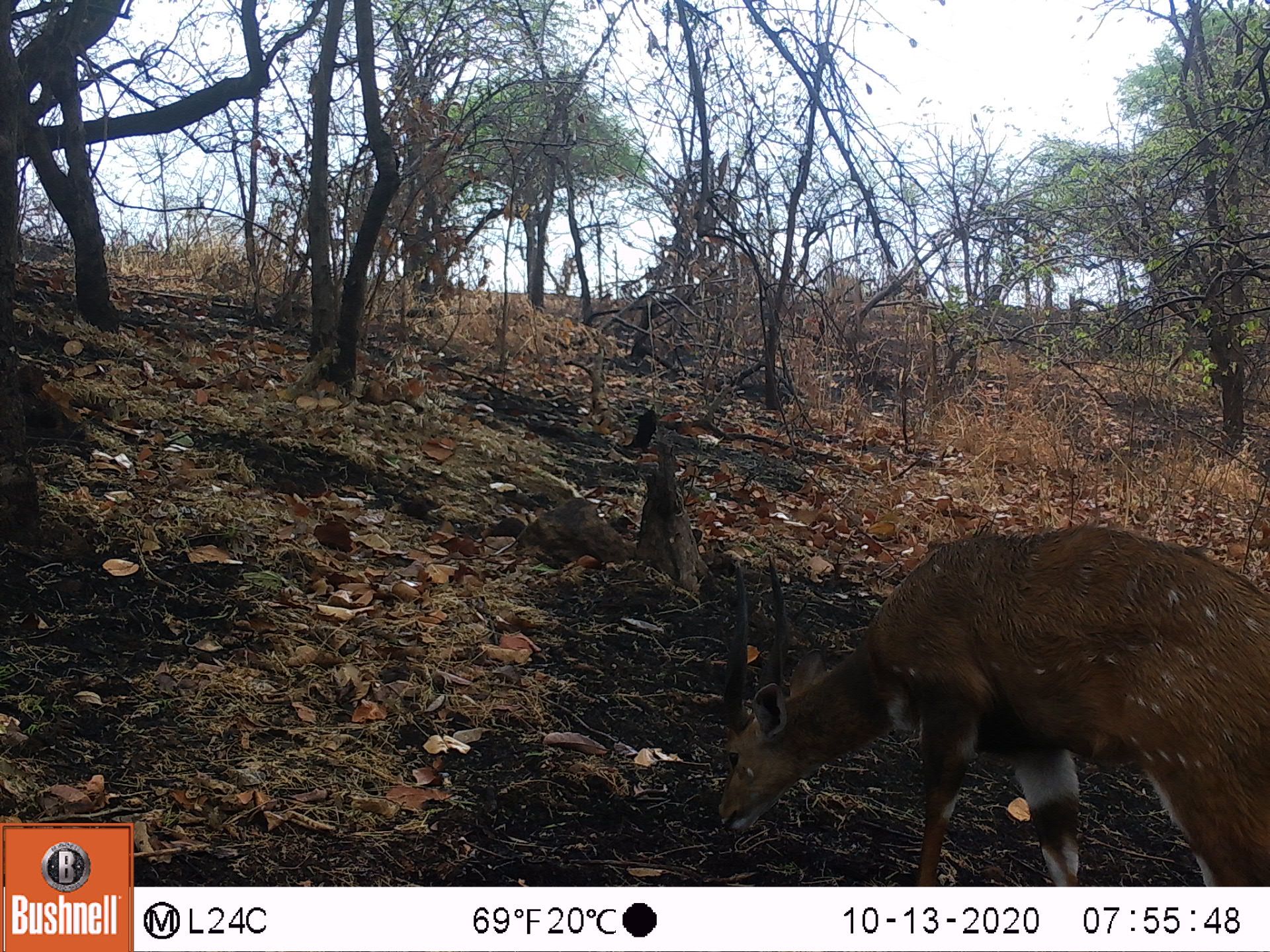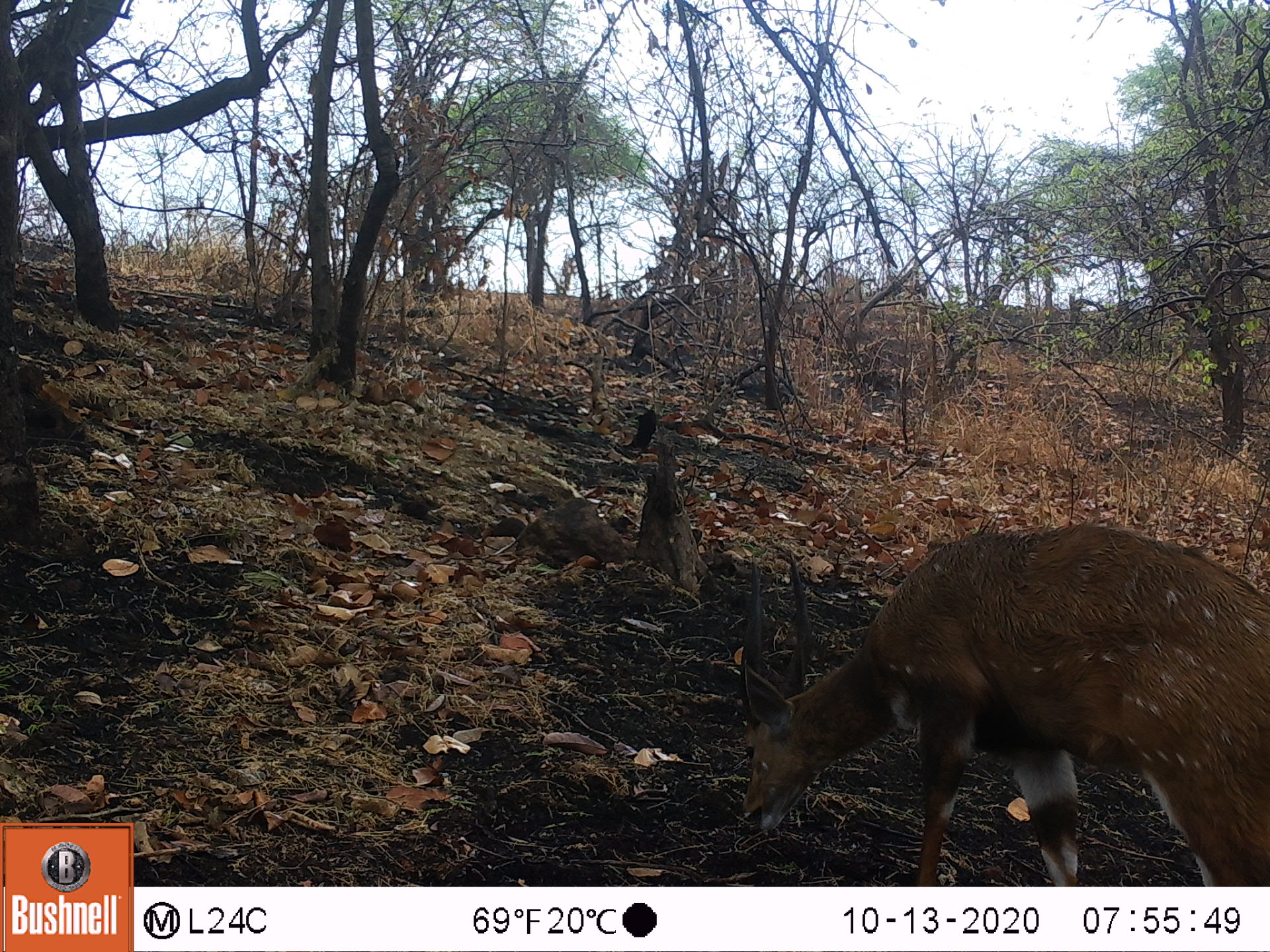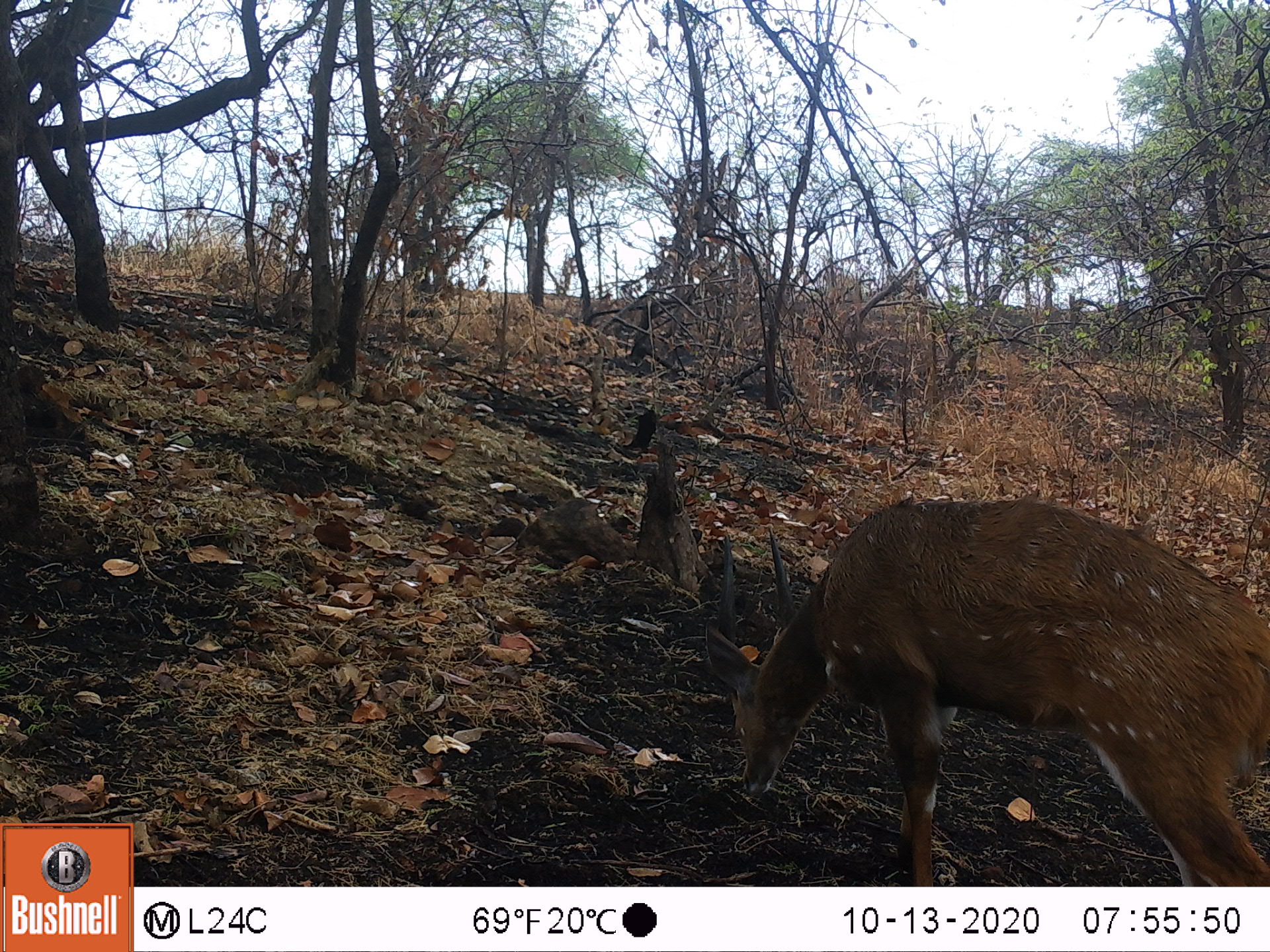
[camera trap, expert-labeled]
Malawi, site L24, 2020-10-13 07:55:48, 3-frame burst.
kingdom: Animalia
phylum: Chordata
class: Mammalia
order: Artiodactyla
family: Bovidae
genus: Tragelaphus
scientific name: Tragelaphus sylvaticus sylvaticus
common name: cape bushbuck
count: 1